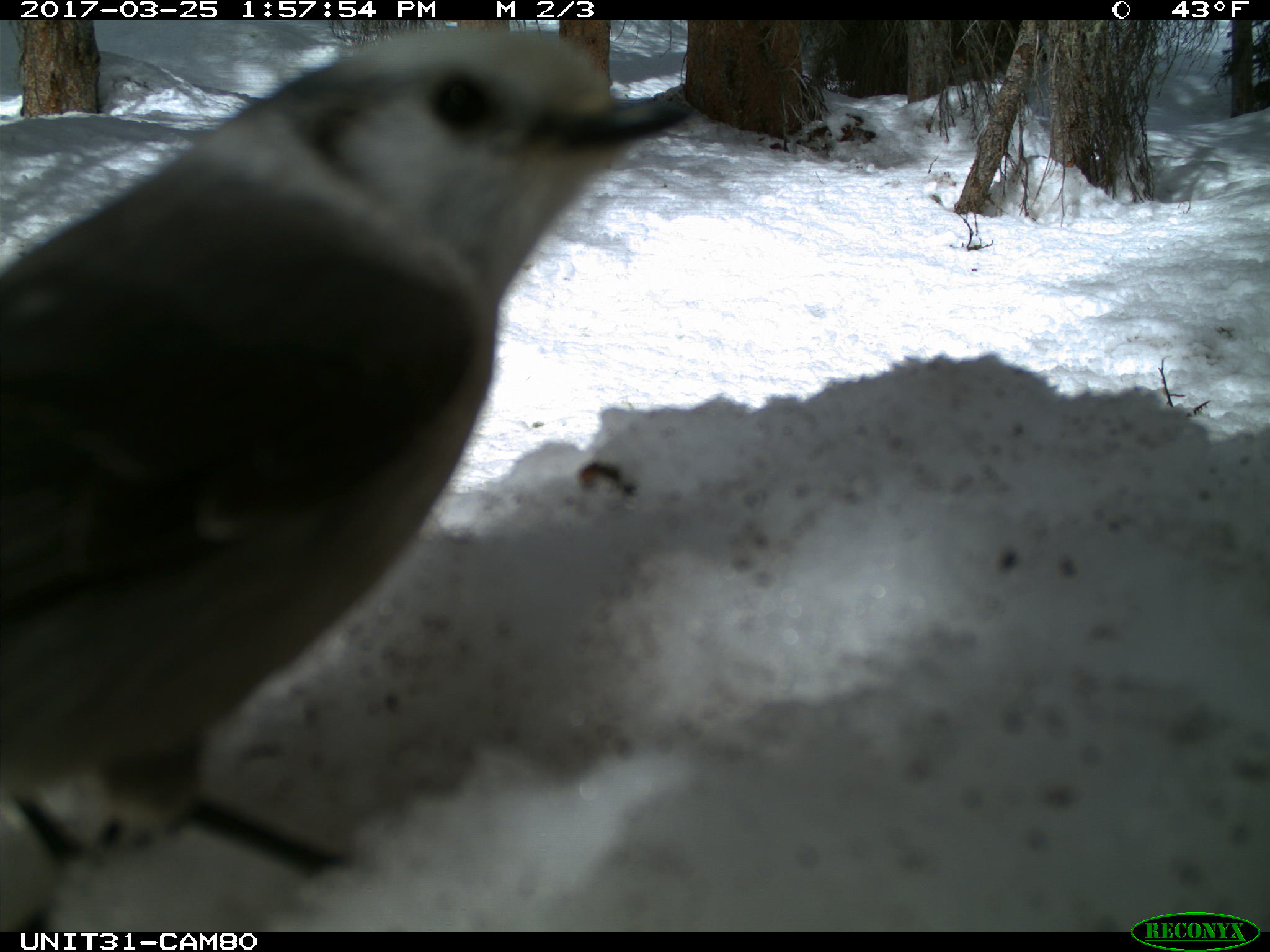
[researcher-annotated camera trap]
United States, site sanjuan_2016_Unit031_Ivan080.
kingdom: Animalia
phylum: Chordata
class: Aves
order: Passeriformes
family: Corvidae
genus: Perisoreus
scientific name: Perisoreus canadensis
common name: canada jay